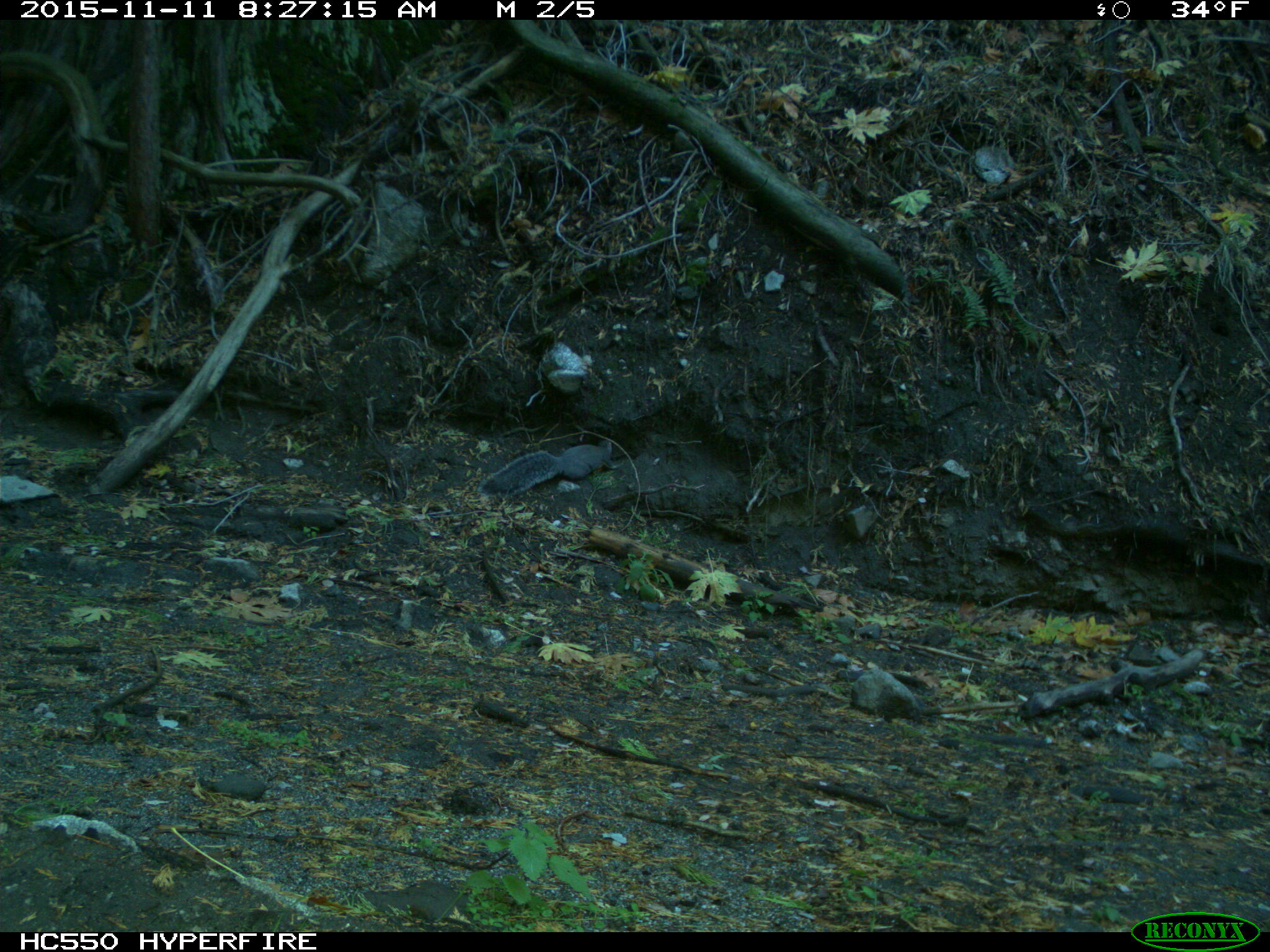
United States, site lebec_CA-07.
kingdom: Animalia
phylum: Chordata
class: Mammalia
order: Rodentia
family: Sciuridae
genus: Sciurus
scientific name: Sciurus carolinensis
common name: eastern gray squirrel